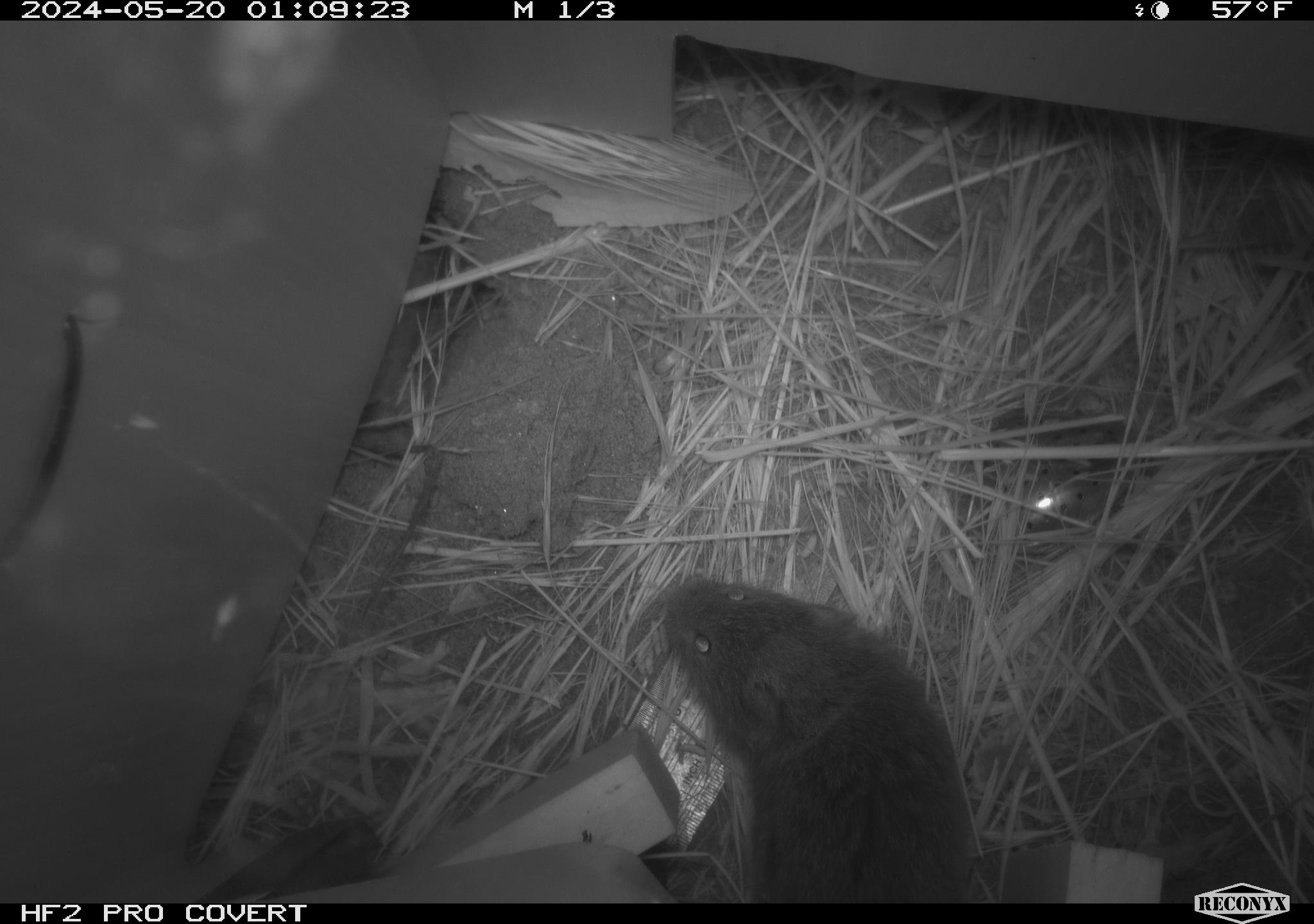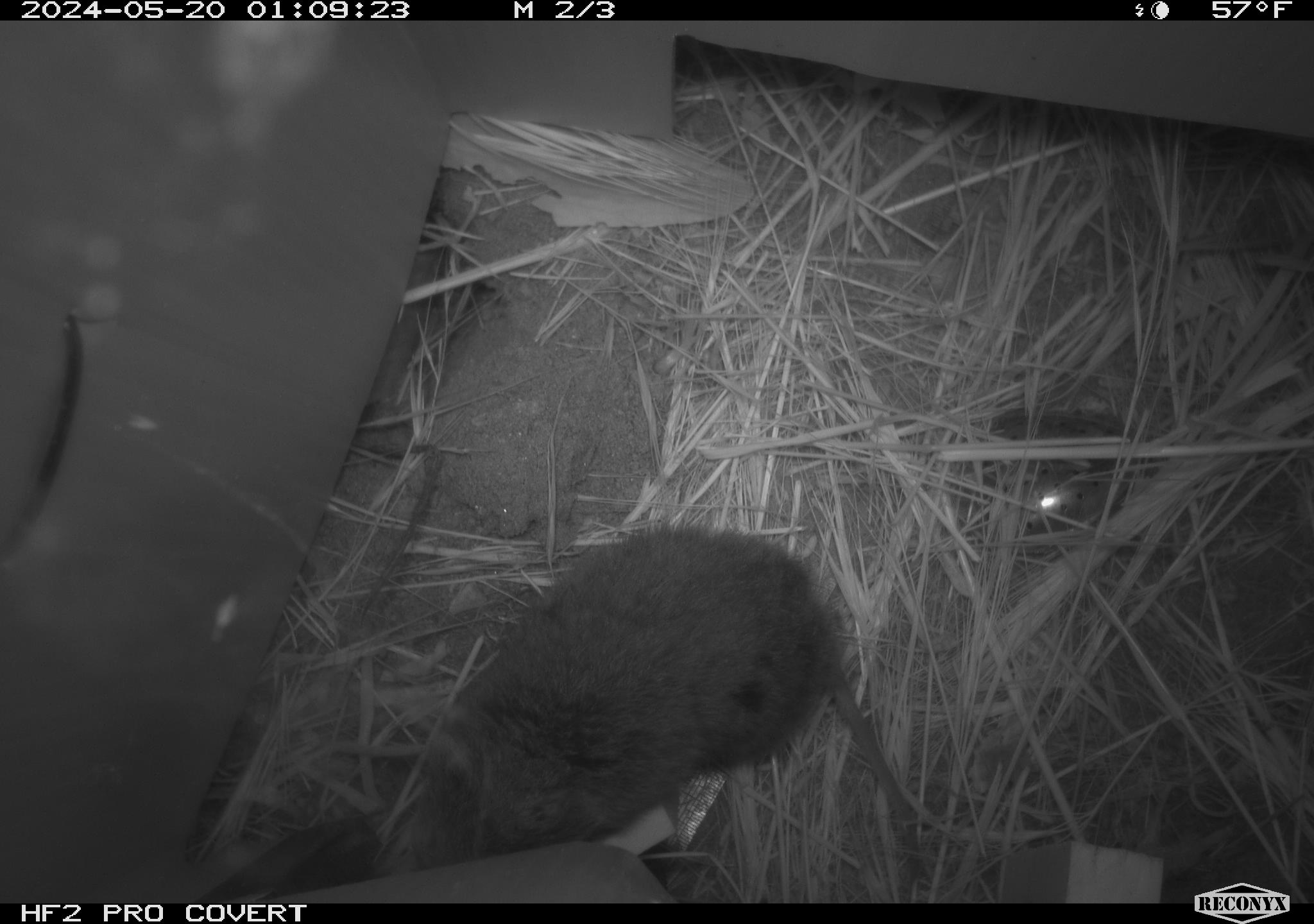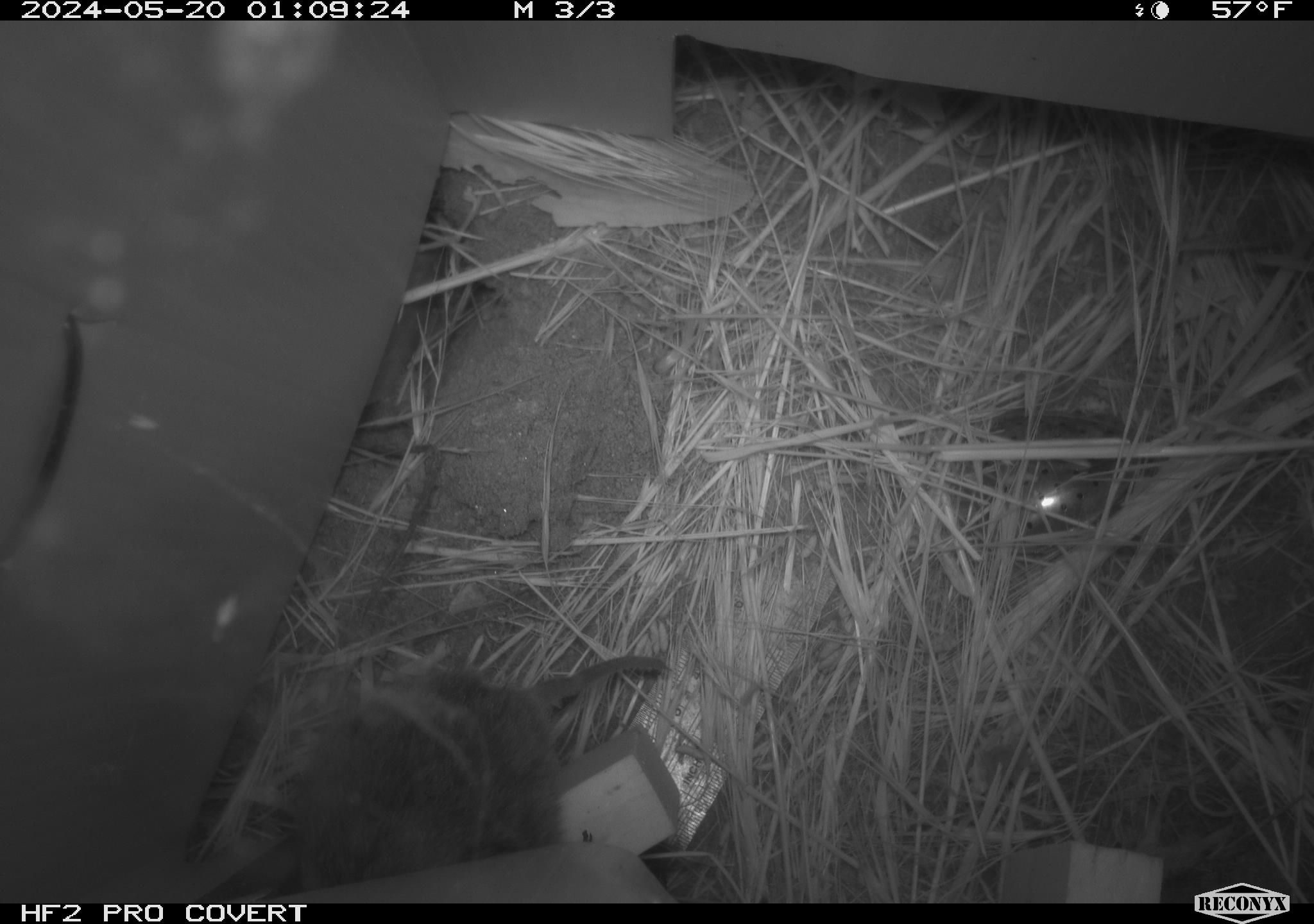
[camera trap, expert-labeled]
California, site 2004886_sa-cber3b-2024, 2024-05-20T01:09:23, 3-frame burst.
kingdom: Animalia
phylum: Chordata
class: Mammalia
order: Rodentia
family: Cricetidae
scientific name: Arvicolinae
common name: voles, lemmings, and muskrats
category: arvicolinae subfamily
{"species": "arvicolinae subfamily (voles, lemmings, and muskrats) (Arvicolinae)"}